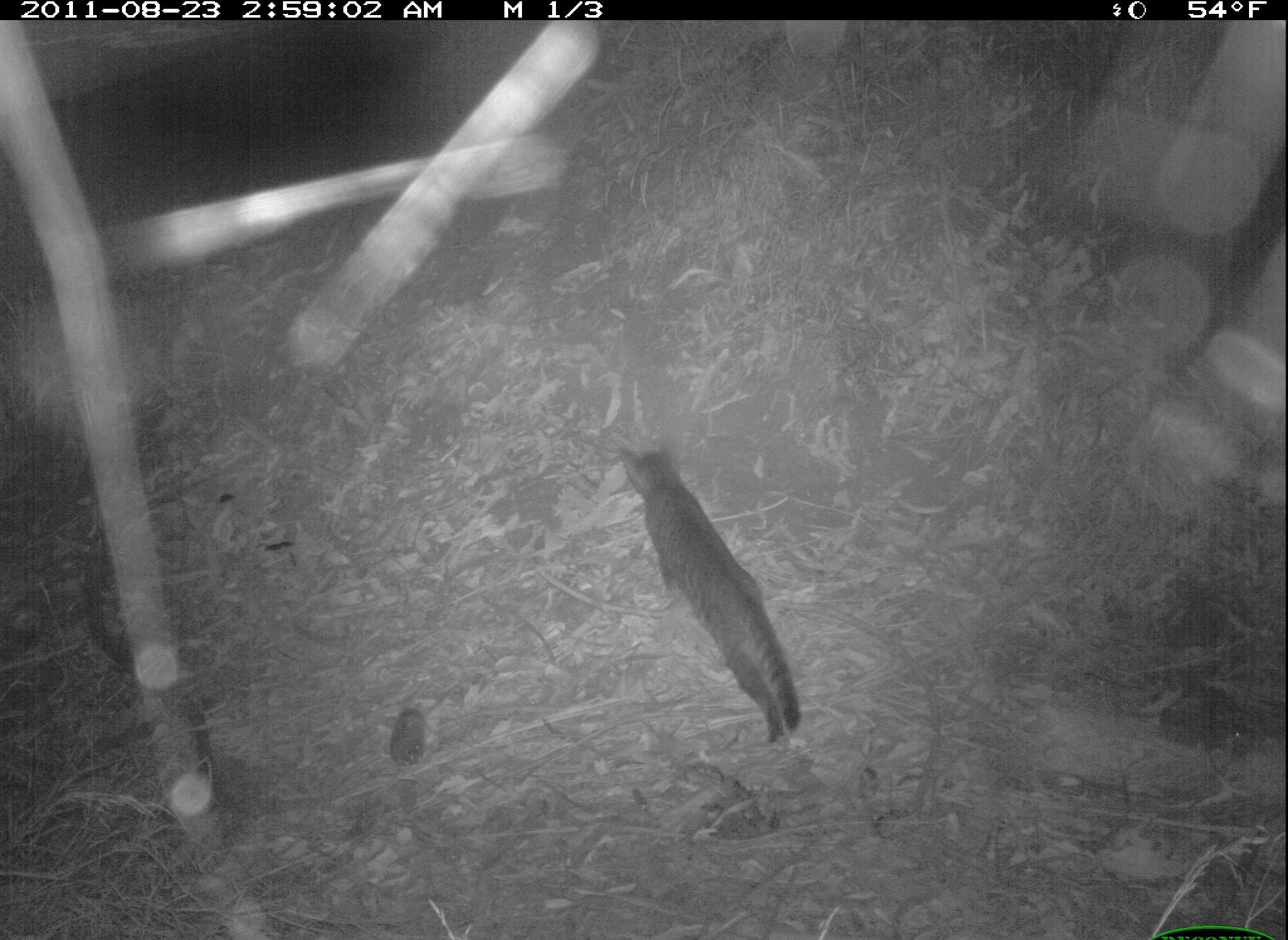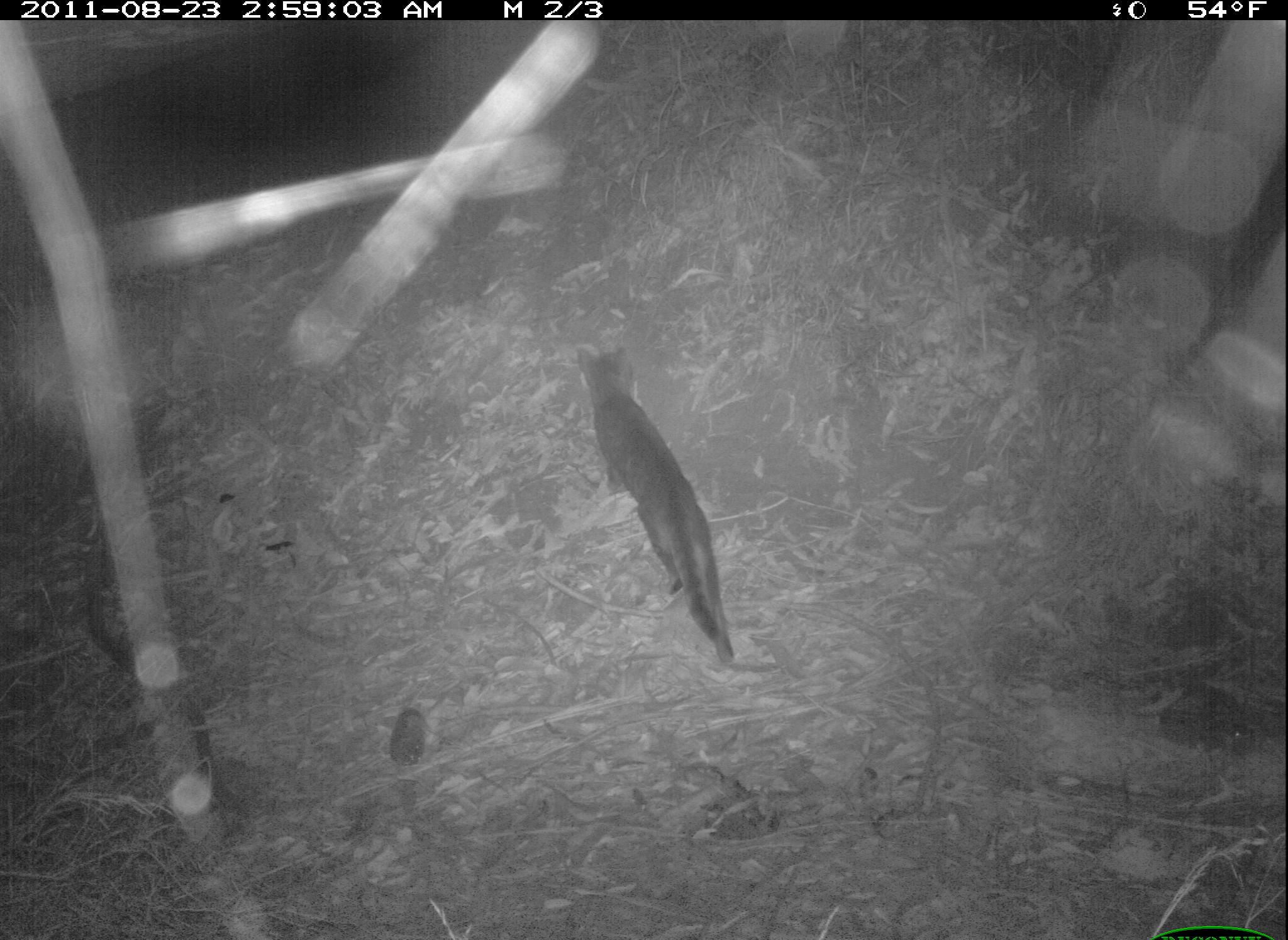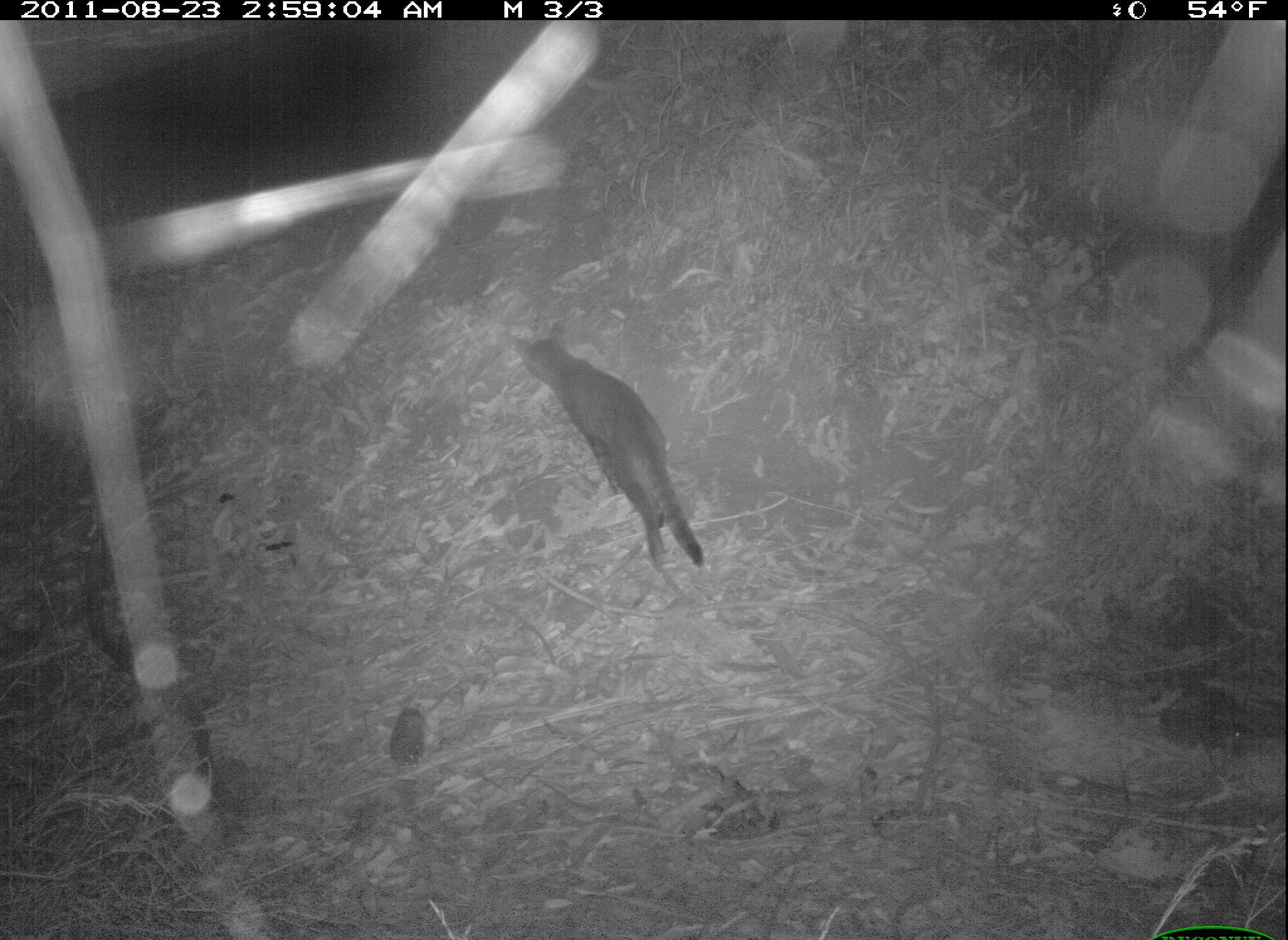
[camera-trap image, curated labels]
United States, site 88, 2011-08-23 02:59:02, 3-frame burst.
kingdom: Animalia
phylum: Chordata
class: Mammalia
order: Carnivora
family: Felidae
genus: Felis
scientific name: Felis catus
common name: cat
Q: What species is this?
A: Cat (Felis catus).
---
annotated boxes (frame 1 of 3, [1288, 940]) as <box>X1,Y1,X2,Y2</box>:
cat: <box>617,433,810,747</box>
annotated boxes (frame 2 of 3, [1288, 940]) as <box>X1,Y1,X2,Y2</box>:
cat: <box>568,341,758,673</box>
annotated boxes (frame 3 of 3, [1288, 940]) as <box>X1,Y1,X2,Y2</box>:
cat: <box>509,314,724,580</box>; <box>386,704,436,773</box>